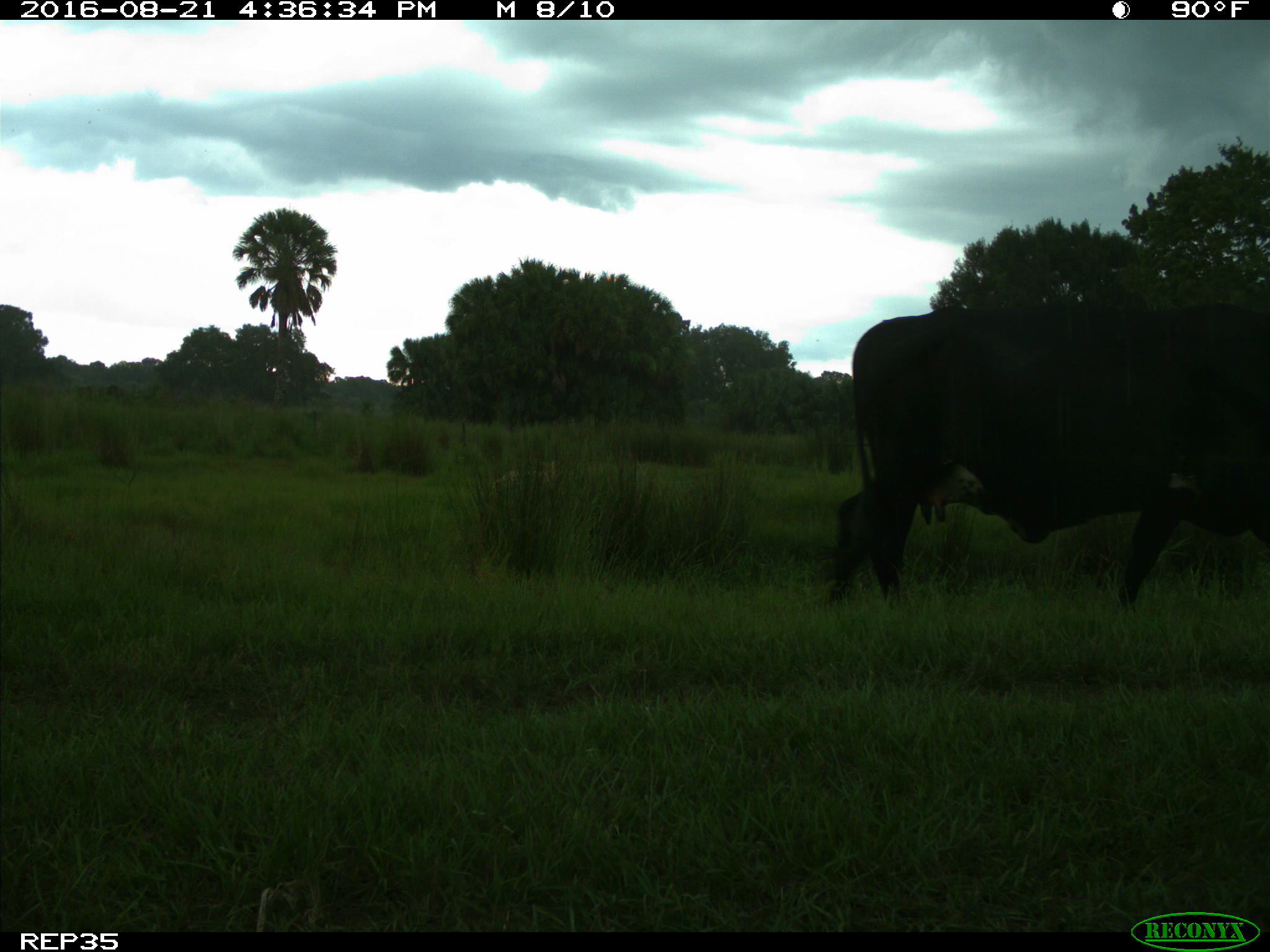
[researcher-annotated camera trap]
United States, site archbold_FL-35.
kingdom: Animalia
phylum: Chordata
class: Mammalia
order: Artiodactyla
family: Bovidae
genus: Bos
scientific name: Bos taurus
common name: domestic cow